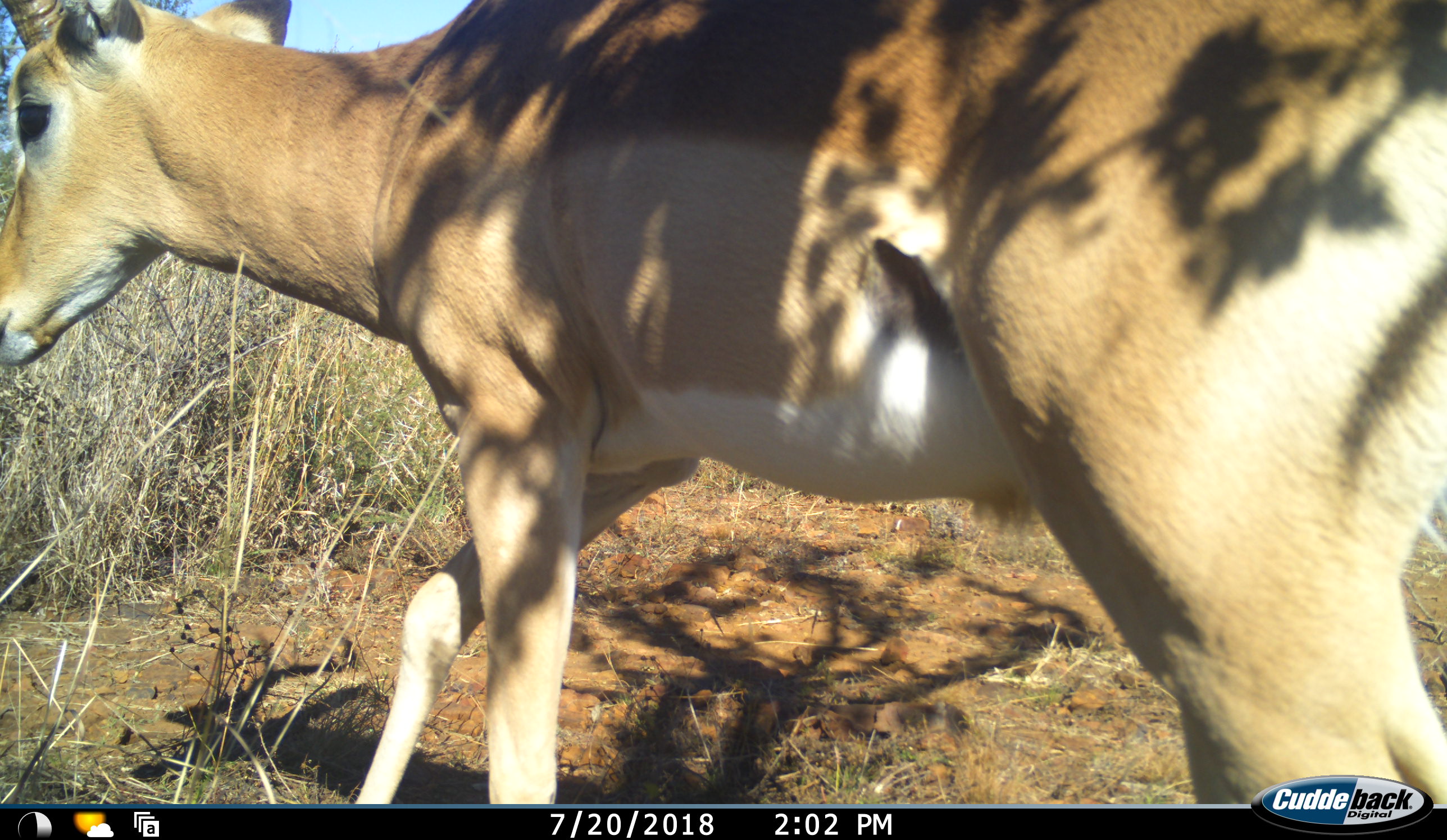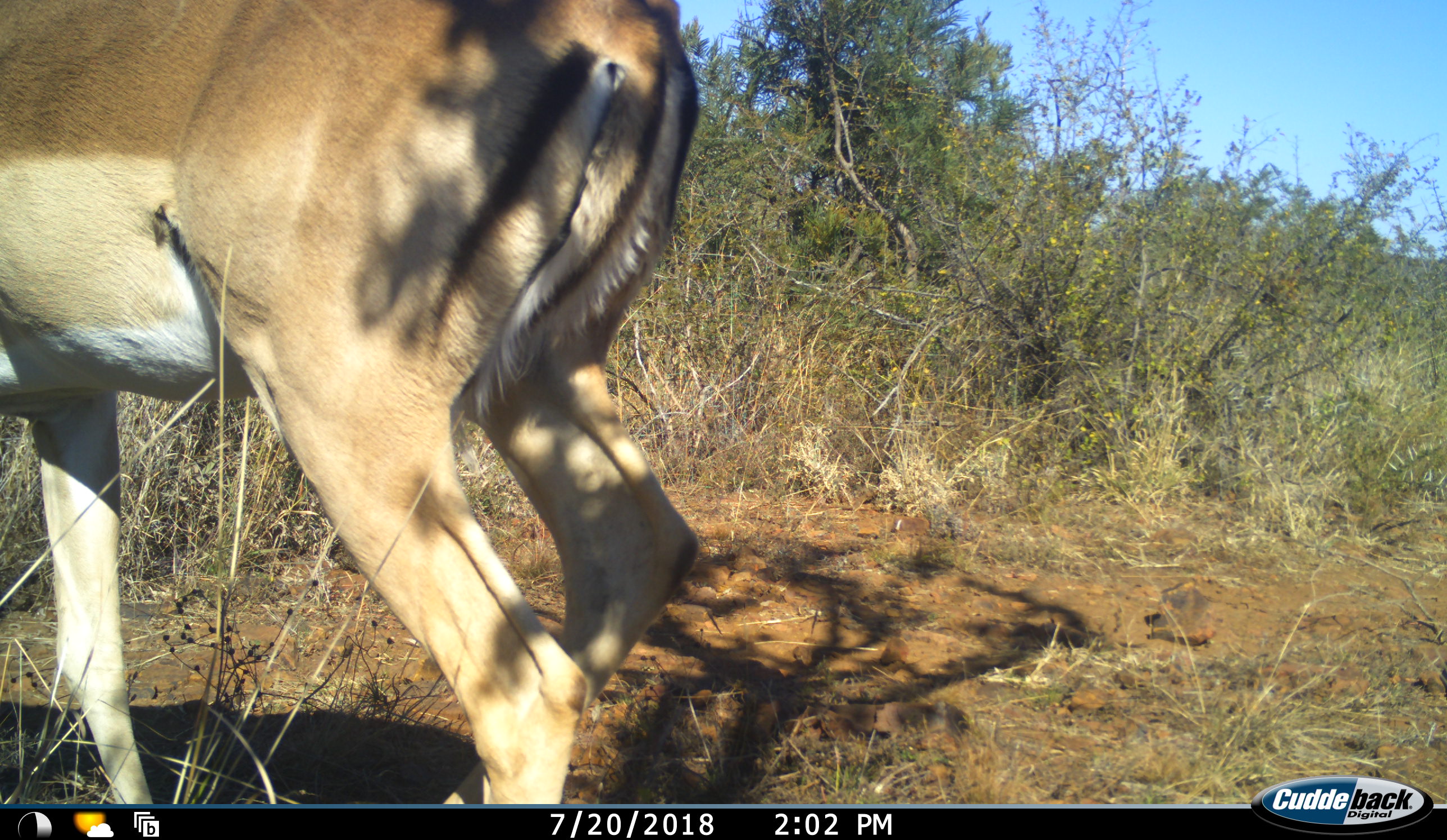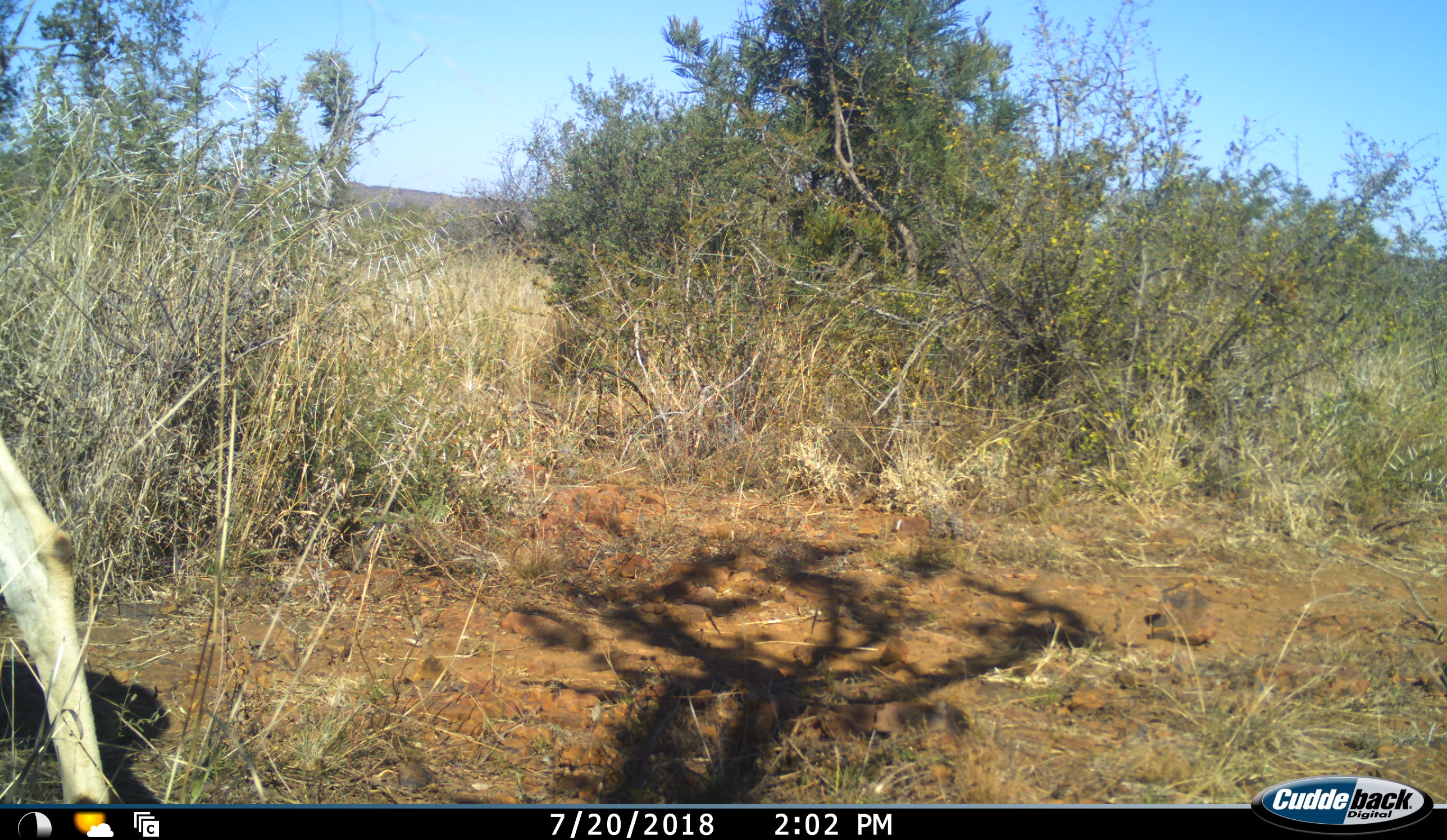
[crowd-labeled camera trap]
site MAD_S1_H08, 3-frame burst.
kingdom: Animalia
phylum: Chordata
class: Mammalia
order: Artiodactyla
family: Bovidae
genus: Aepyceros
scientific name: Aepyceros melampus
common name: impala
Impala (Aepyceros melampus), count 1. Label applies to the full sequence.